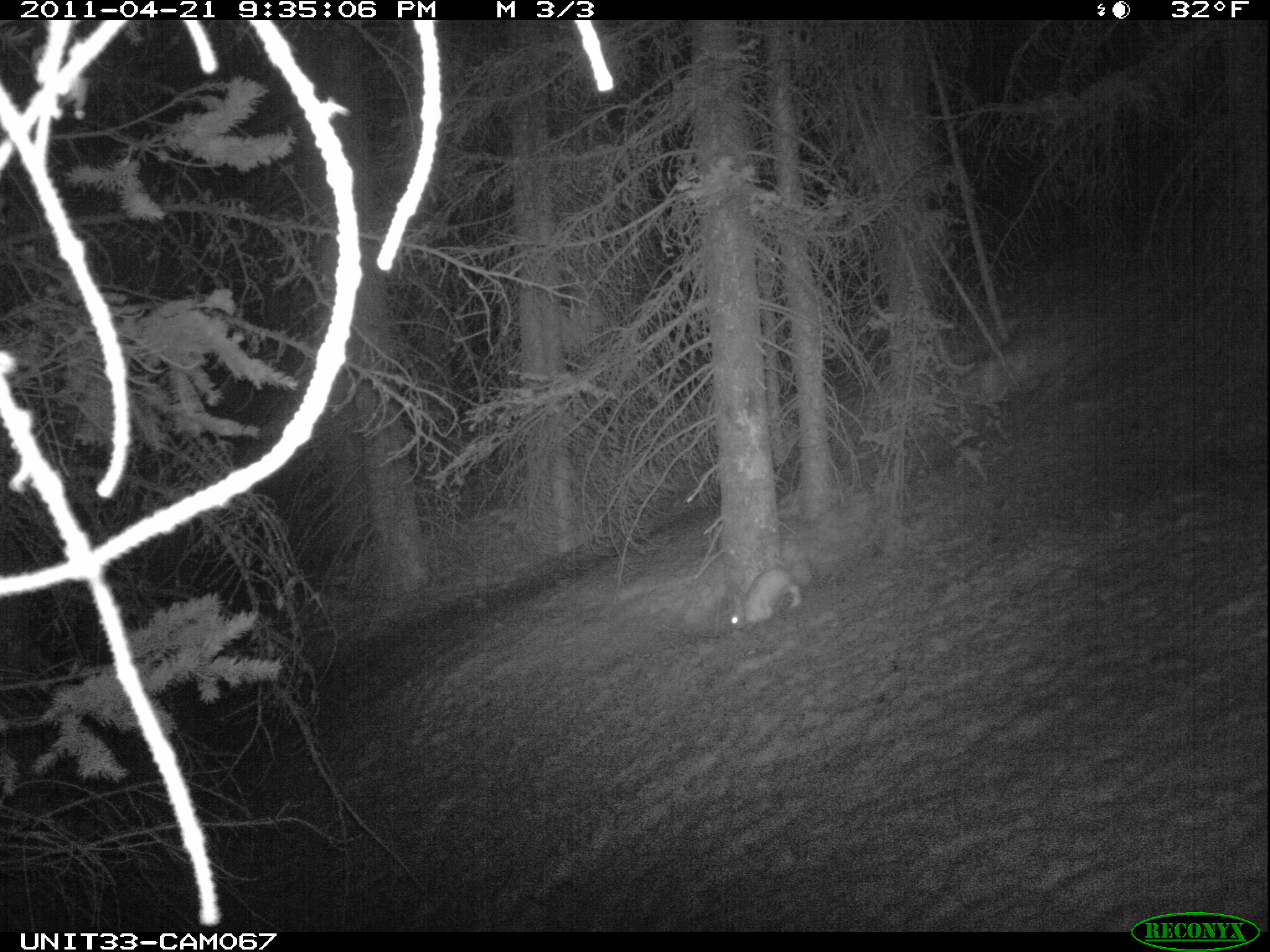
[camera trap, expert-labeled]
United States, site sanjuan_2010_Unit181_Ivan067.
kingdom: Animalia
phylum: Chordata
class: Mammalia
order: Lagomorpha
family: Leporidae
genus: Lepus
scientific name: Lepus americanus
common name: snowshoe hare